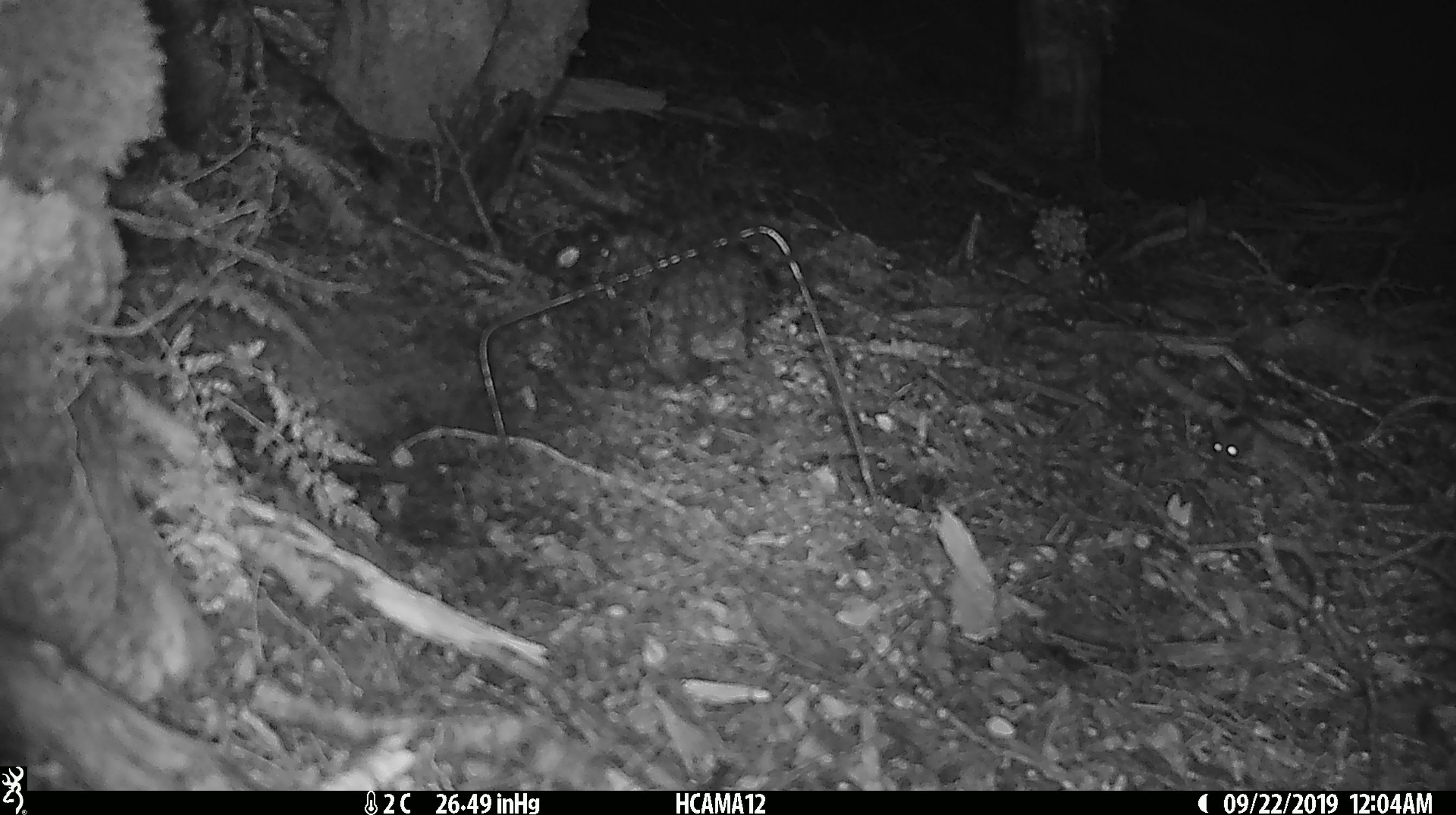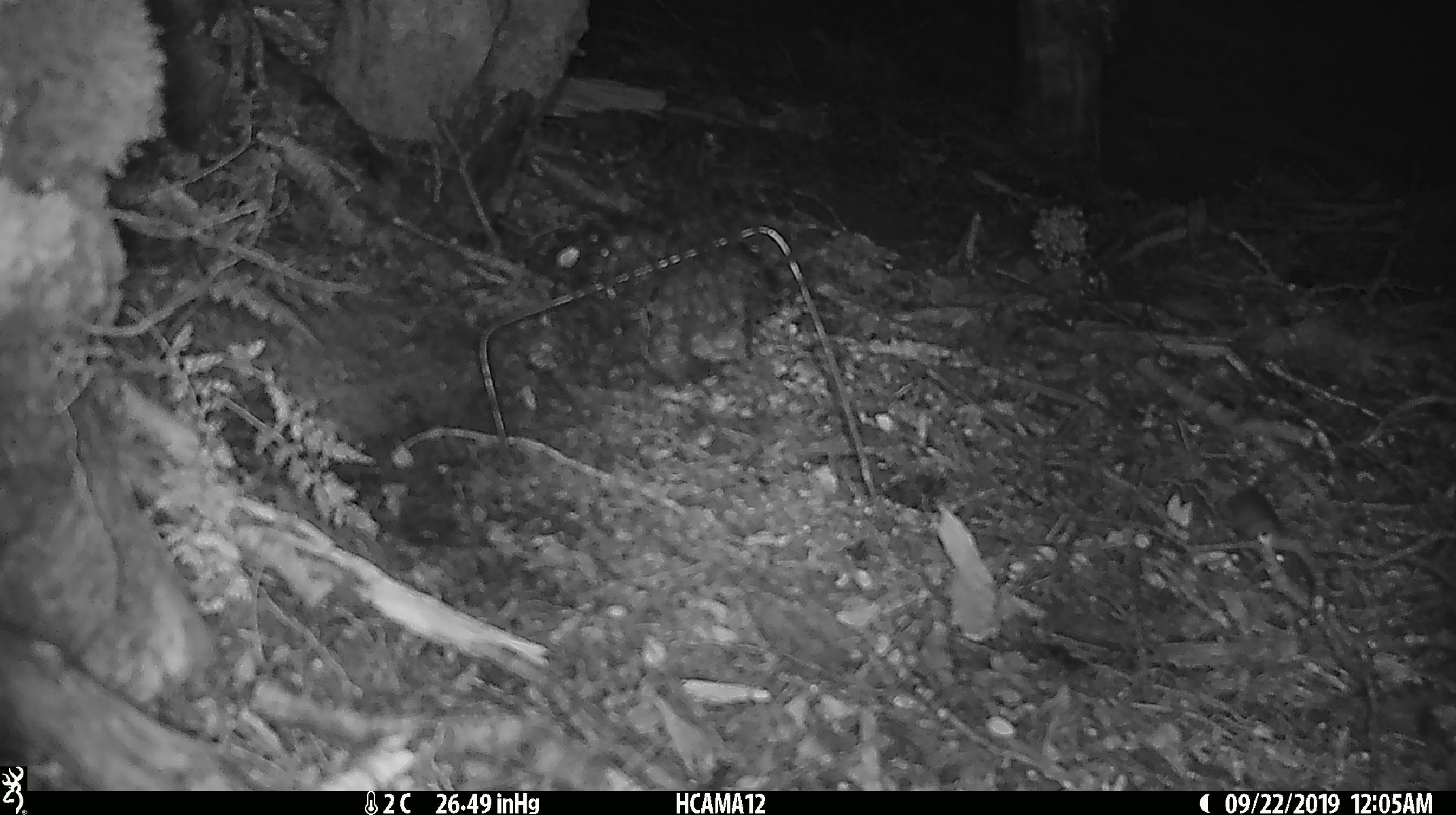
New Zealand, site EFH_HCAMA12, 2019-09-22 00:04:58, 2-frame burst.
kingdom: Animalia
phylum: Chordata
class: Mammalia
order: Rodentia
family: Muridae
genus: Mus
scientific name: Mus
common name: mouse